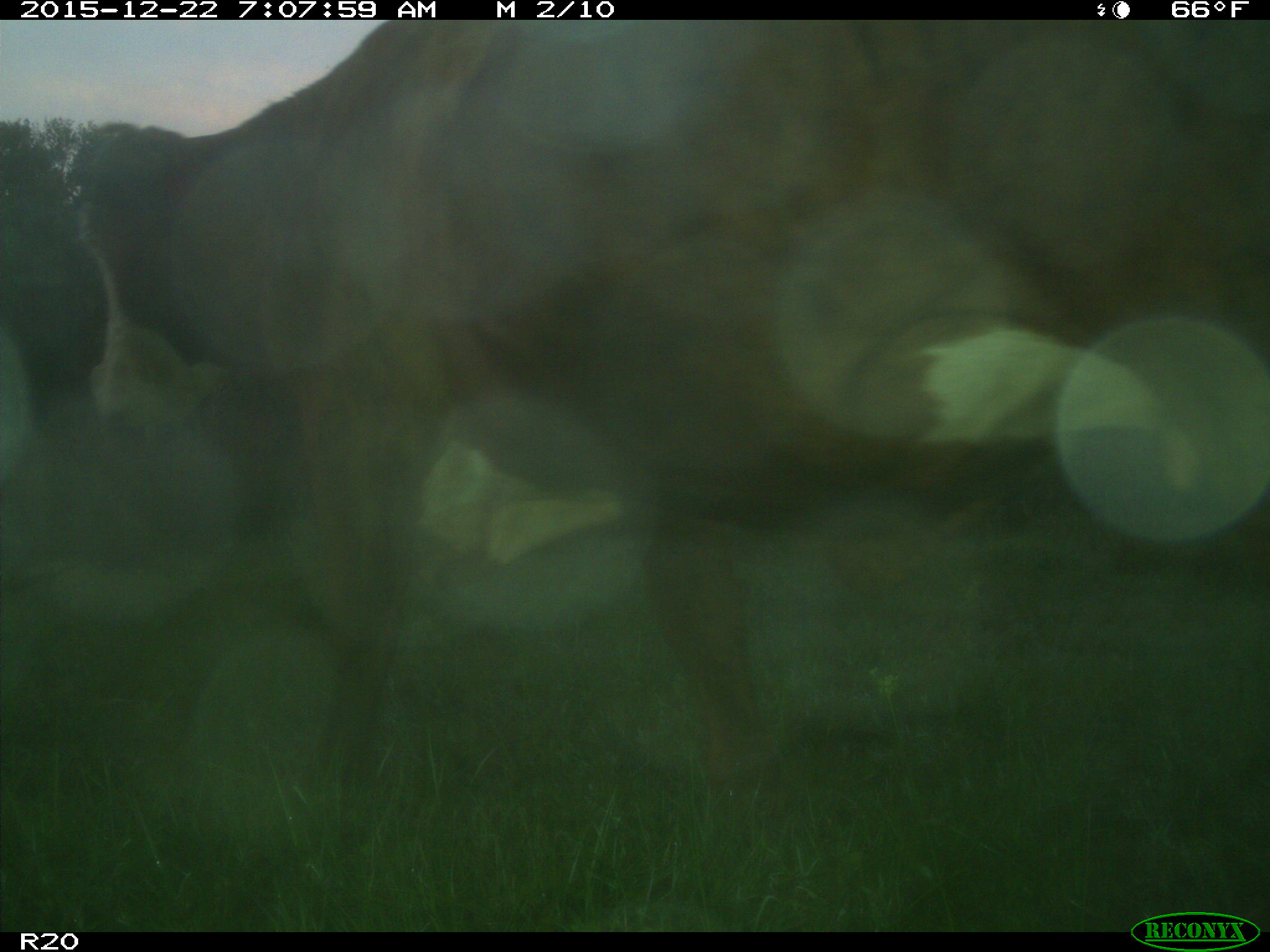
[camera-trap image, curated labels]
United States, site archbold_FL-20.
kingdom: Animalia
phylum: Chordata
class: Mammalia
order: Artiodactyla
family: Bovidae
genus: Bos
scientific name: Bos taurus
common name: domestic cow